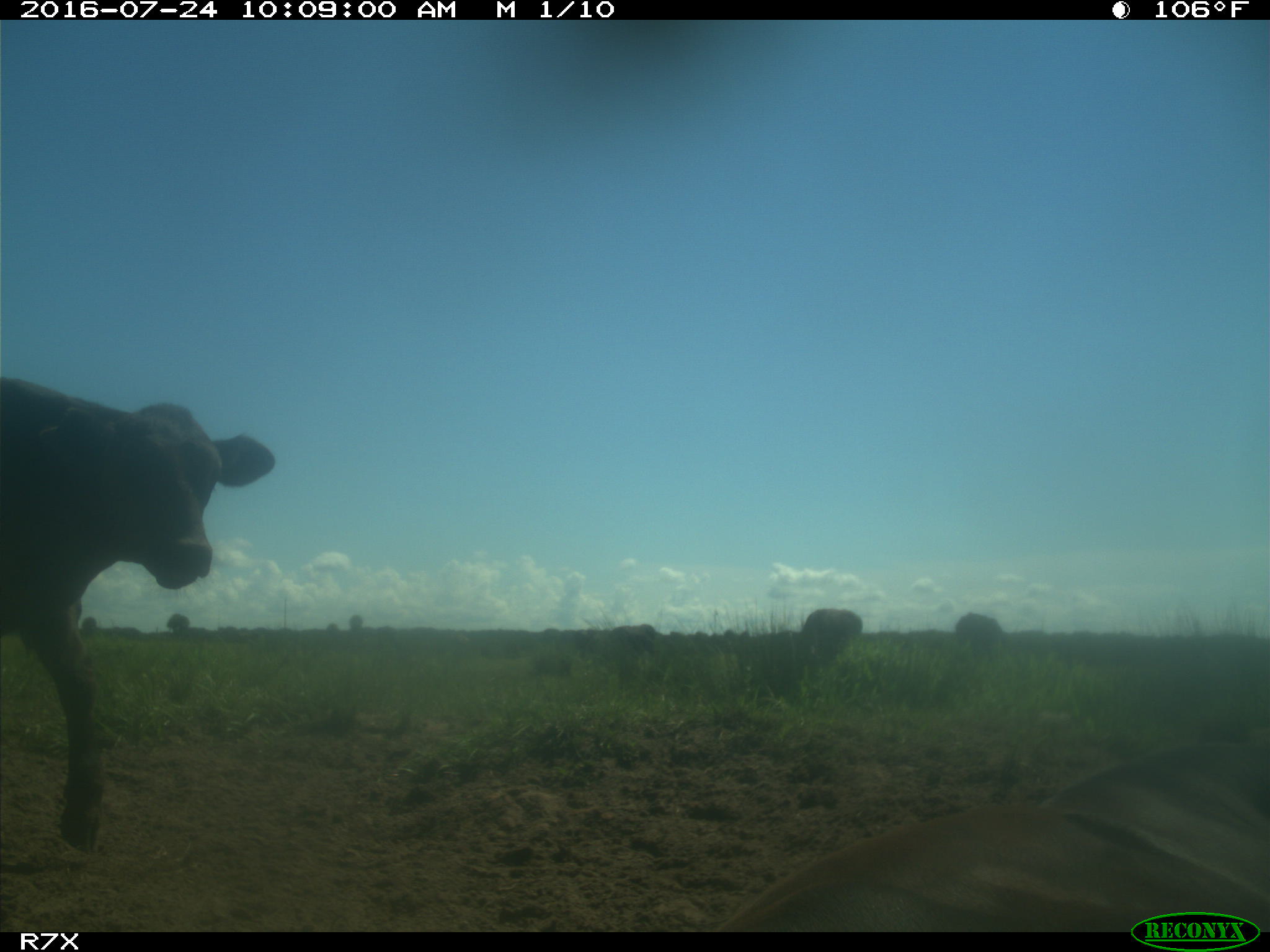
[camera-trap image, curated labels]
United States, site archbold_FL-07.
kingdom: Animalia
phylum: Chordata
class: Mammalia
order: Artiodactyla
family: Bovidae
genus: Bos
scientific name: Bos taurus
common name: domestic cow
Bos taurus (domestic cow).